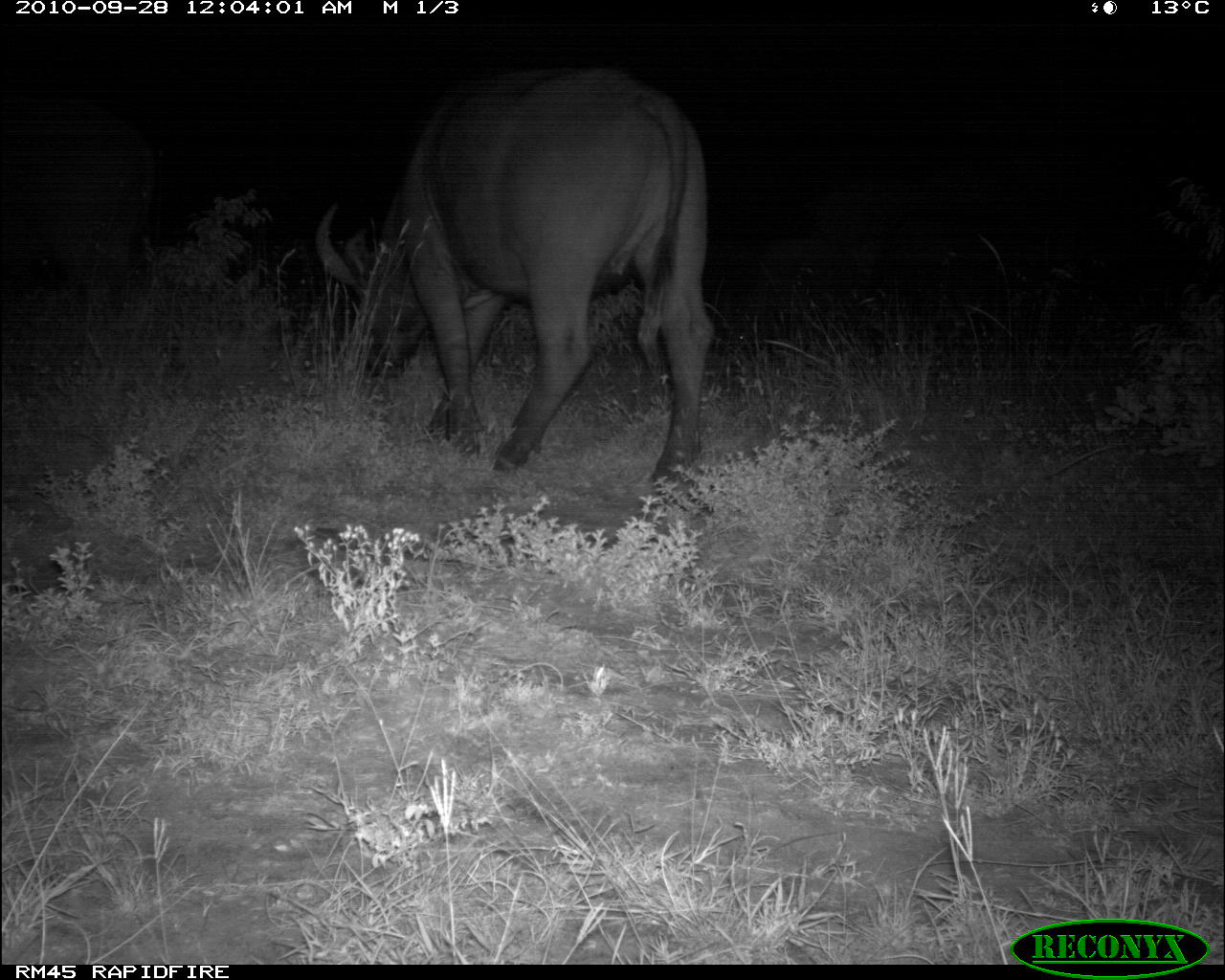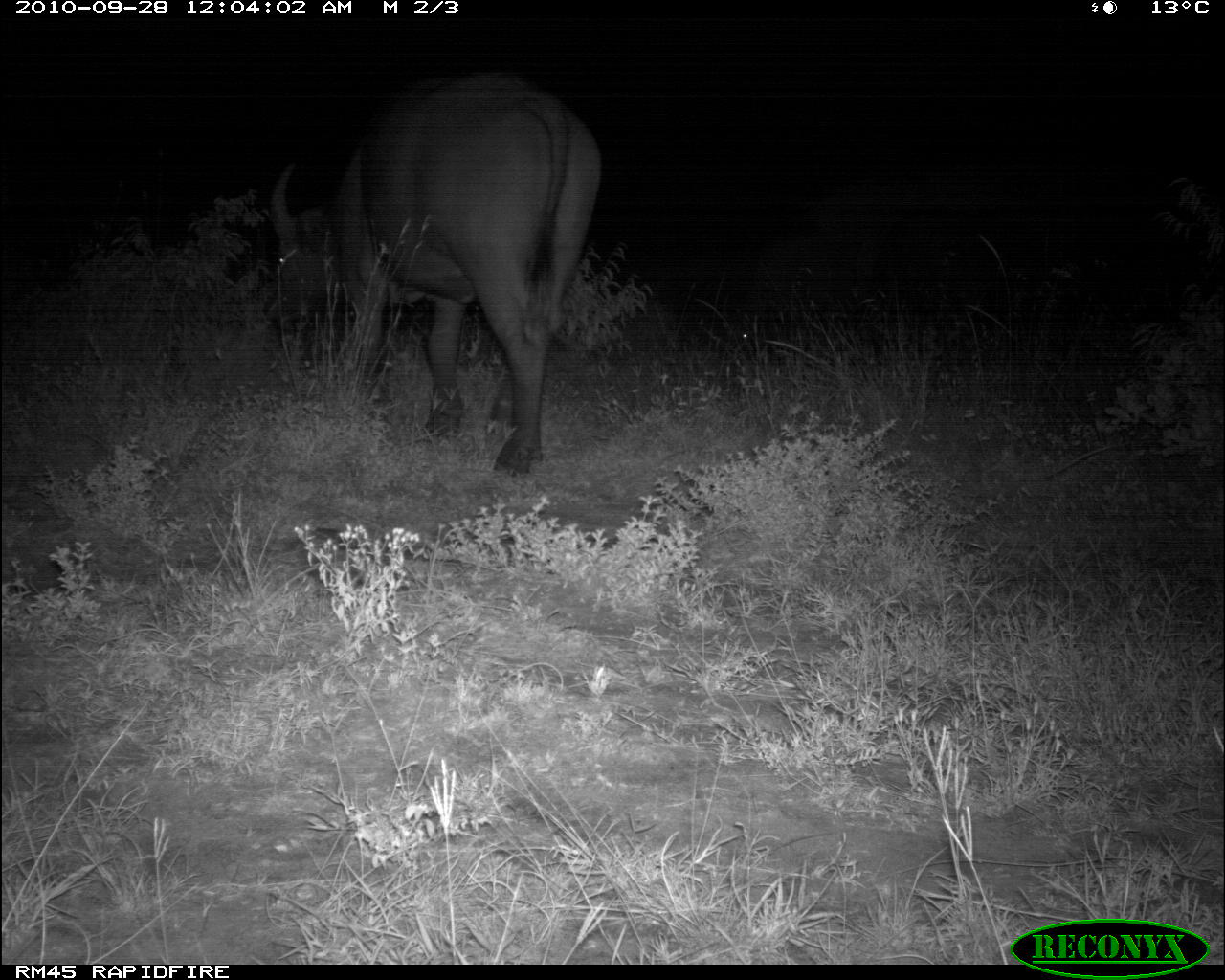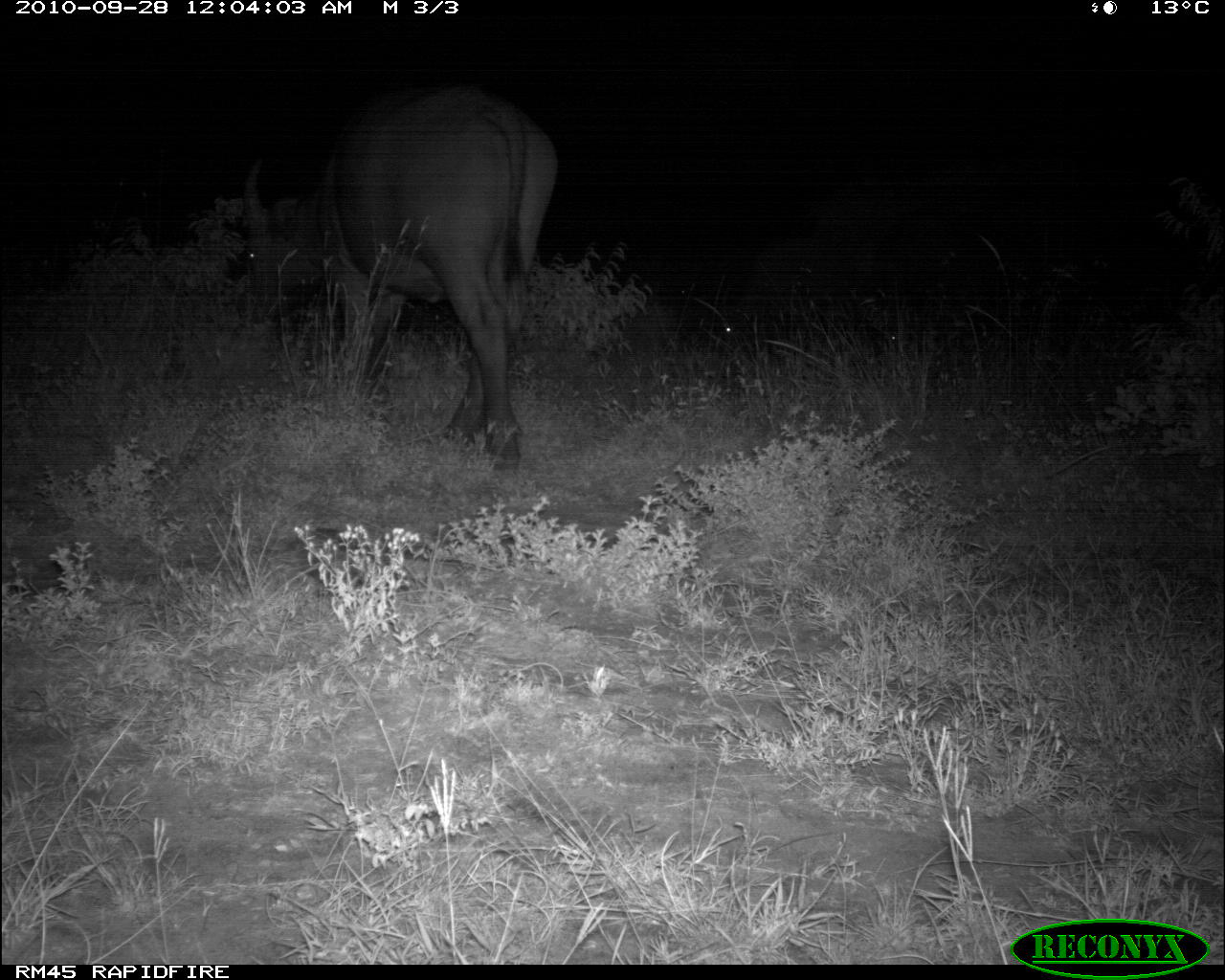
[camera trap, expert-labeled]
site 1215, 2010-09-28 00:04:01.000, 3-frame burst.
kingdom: Animalia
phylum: Chordata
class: Mammalia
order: Artiodactyla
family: Bovidae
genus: Syncerus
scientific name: Syncerus caffer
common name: african buffalo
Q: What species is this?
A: Syncerus caffer (african buffalo).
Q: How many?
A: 3.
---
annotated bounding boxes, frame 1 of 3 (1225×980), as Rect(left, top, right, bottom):
syncerus caffer: Rect(315, 65, 716, 497); Rect(1, 95, 159, 308)